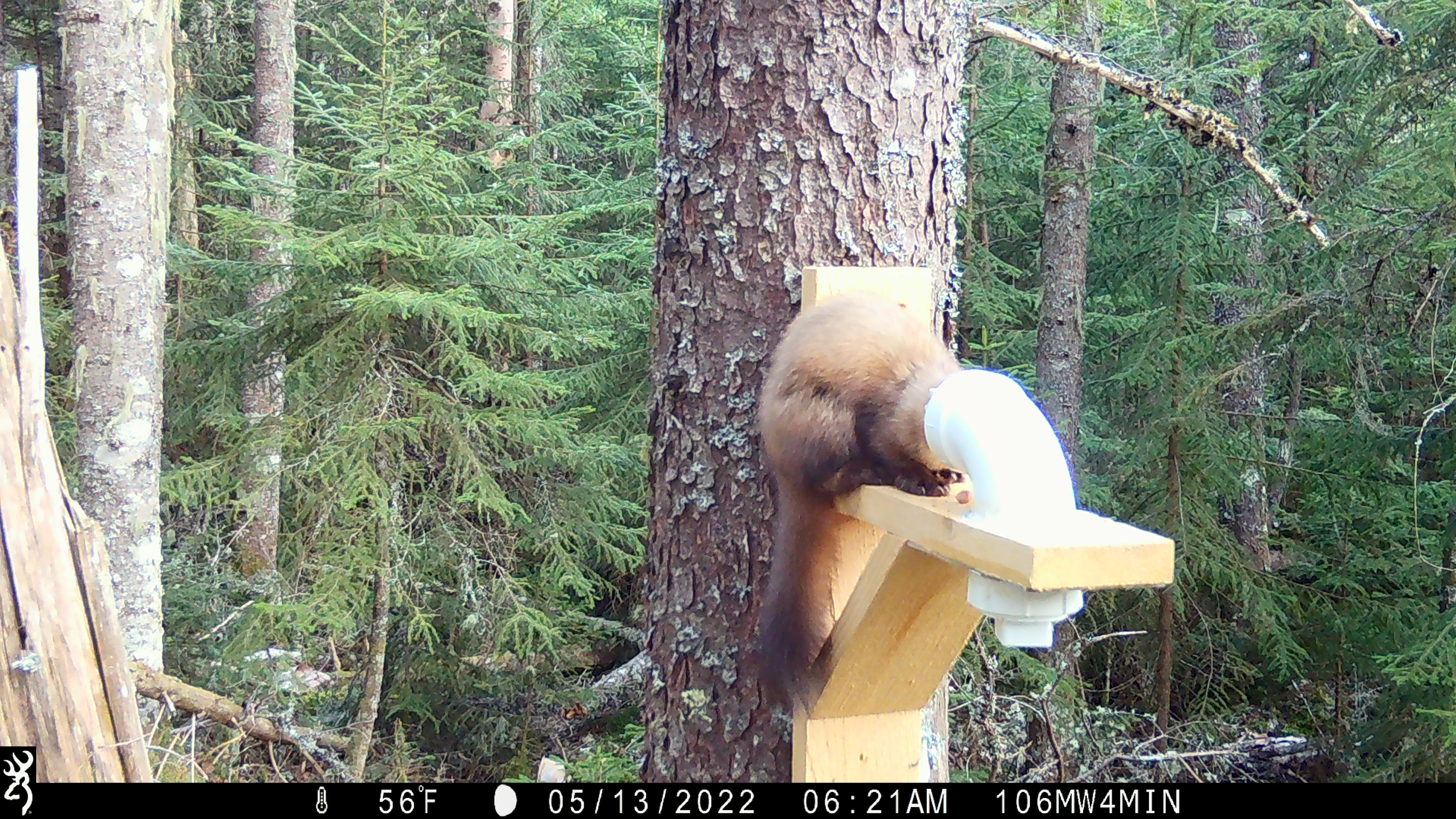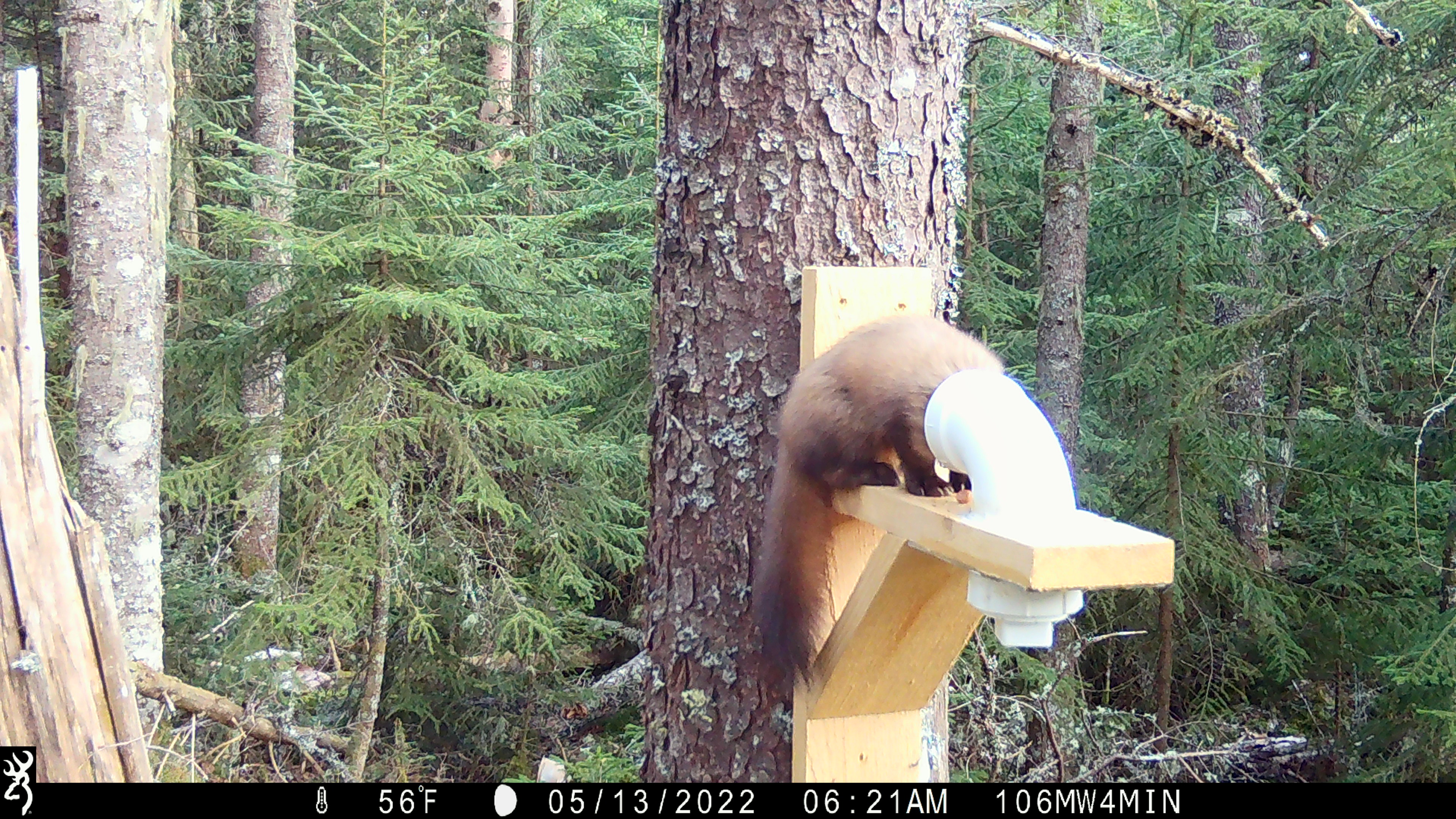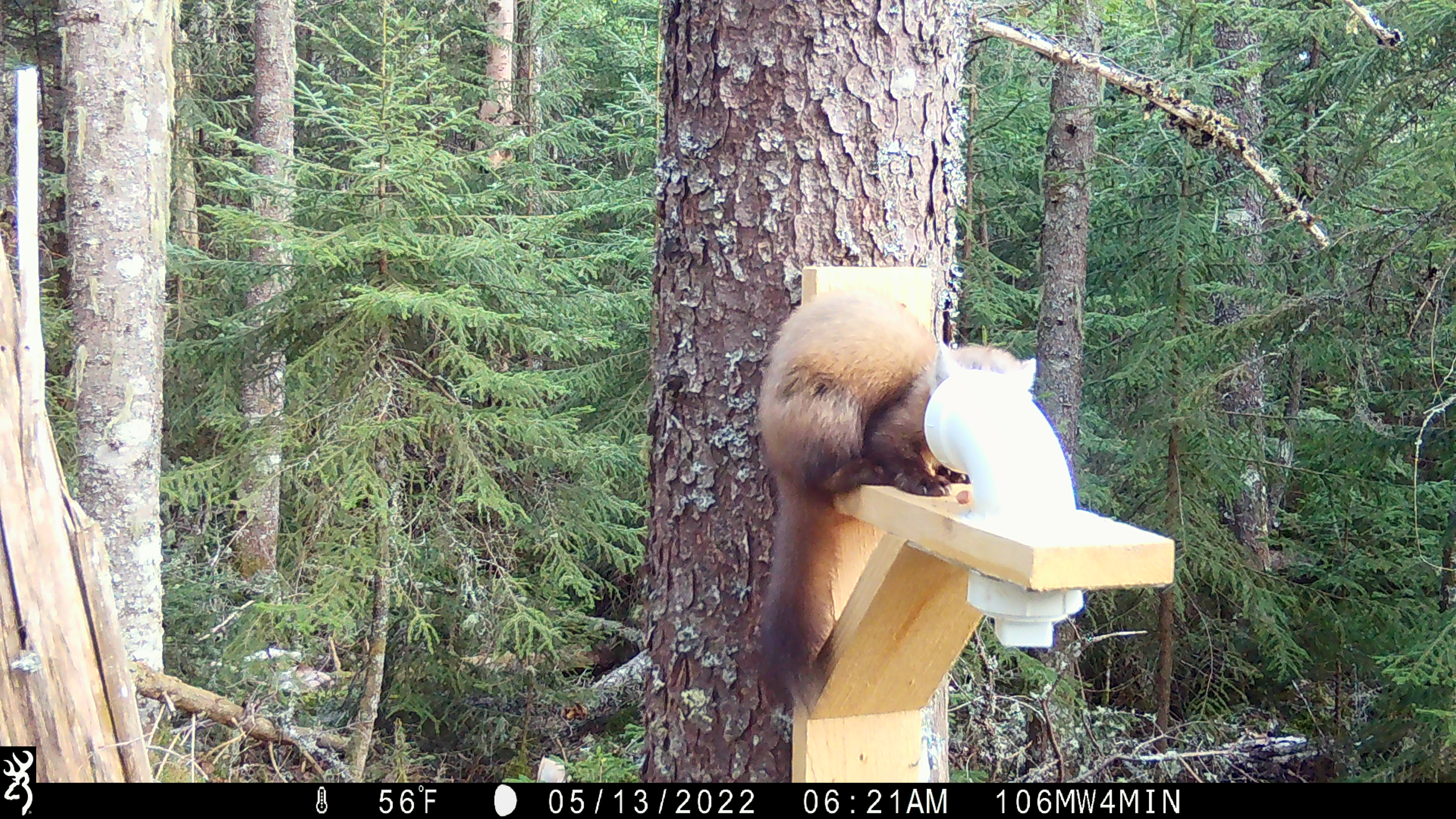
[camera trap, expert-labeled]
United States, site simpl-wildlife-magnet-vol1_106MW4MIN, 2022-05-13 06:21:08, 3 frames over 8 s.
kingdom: Animalia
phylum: Chordata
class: Mammalia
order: Carnivora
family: Mustelidae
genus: Martes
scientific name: Martes americana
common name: american marten